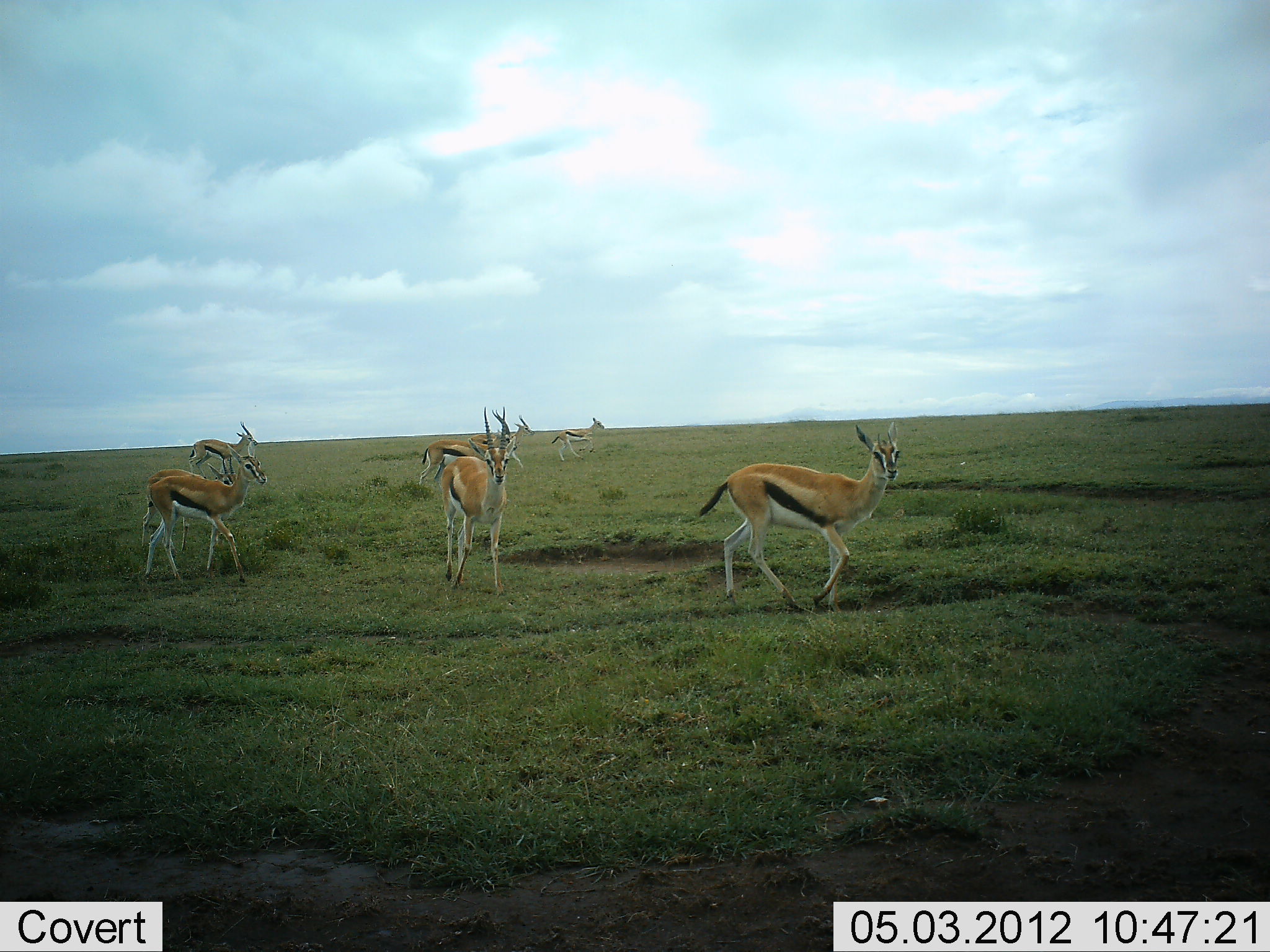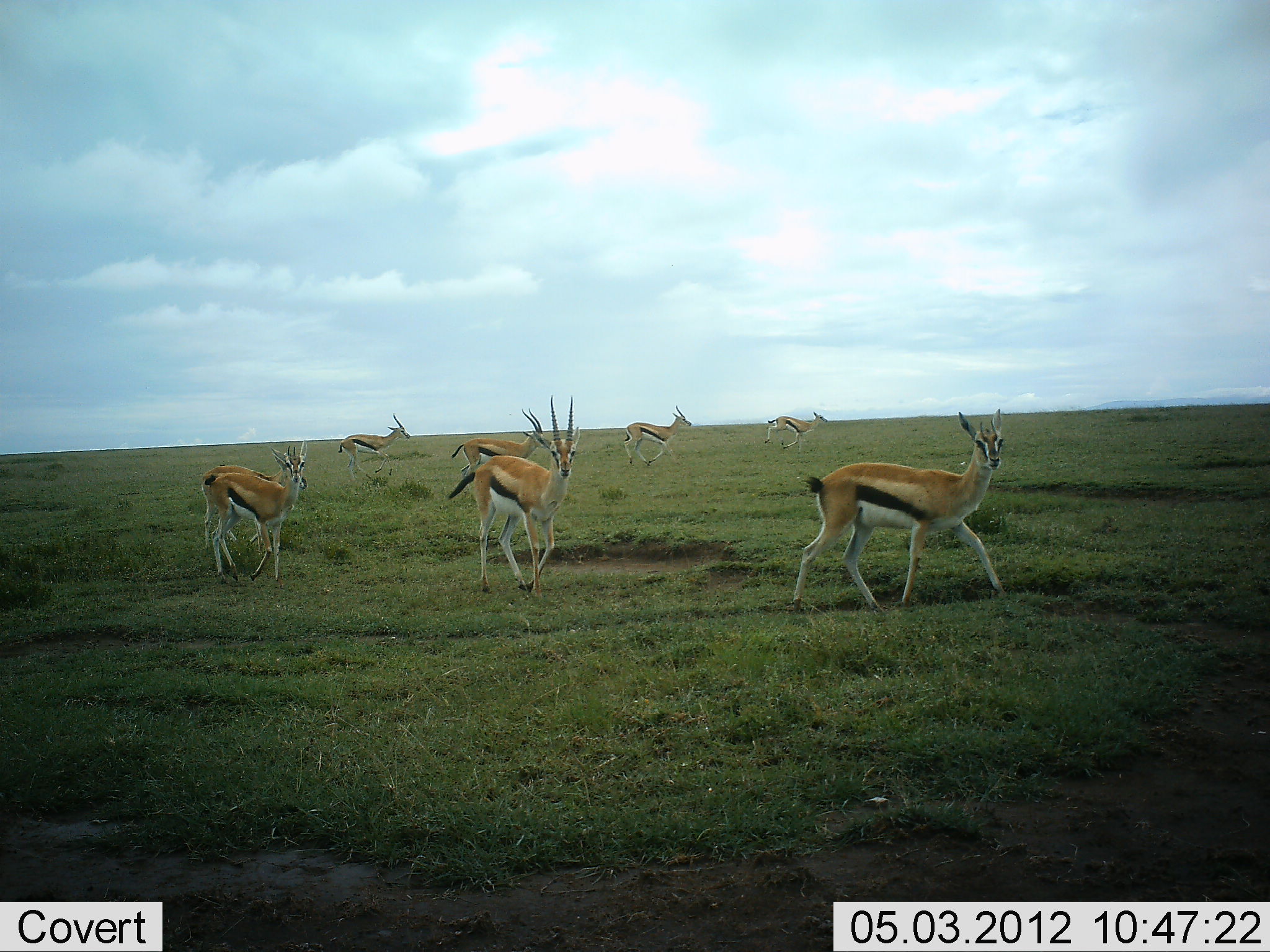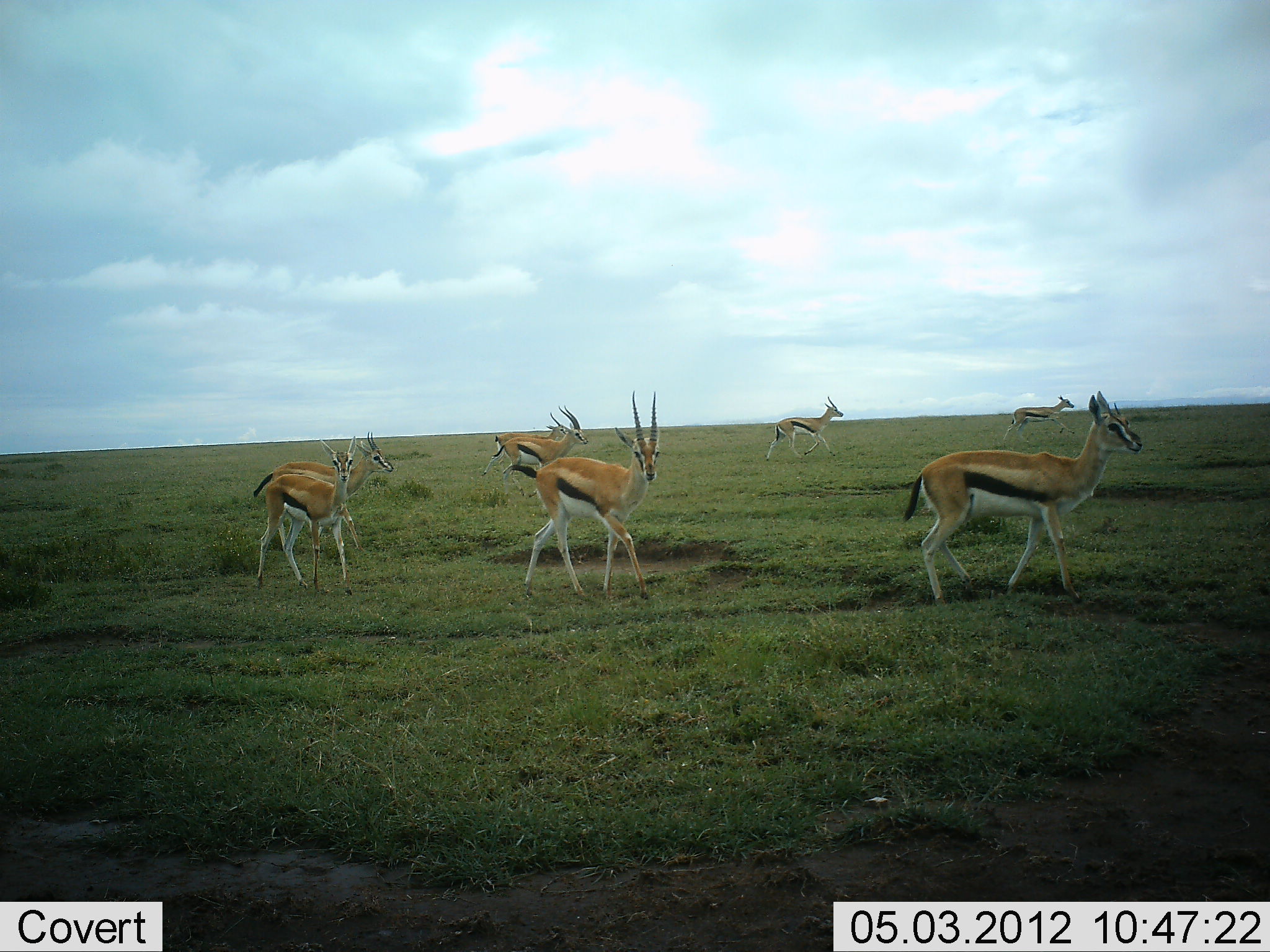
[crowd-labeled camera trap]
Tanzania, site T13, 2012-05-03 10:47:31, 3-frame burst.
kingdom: Animalia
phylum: Chordata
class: Mammalia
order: Artiodactyla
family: Bovidae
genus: Eudorcas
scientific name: Eudorcas thomsonii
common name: thomson's gazelle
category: gazellethomsons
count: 8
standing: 0%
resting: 0%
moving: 100%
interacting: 0%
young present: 0%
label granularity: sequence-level